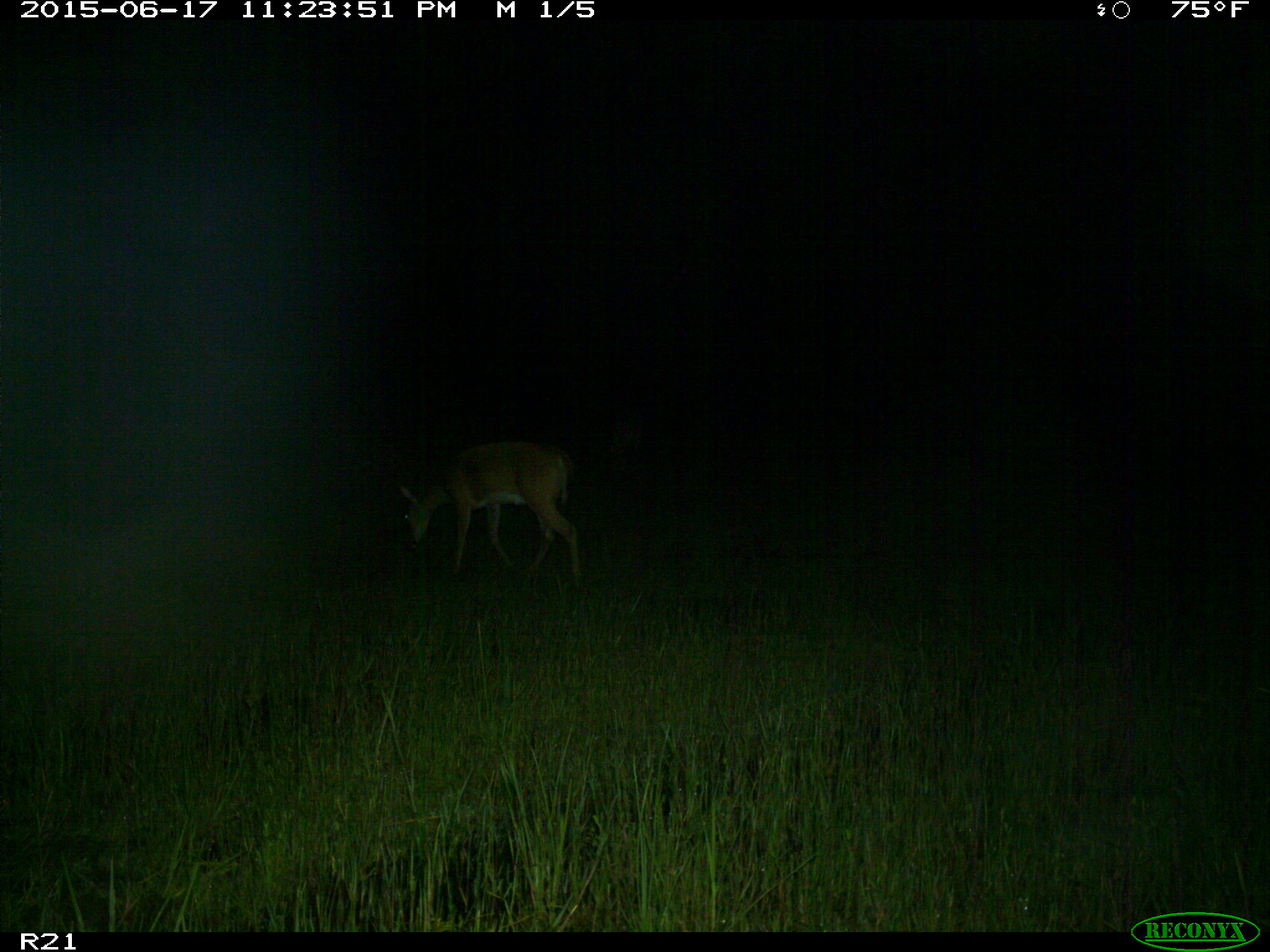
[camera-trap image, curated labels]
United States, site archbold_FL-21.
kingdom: Animalia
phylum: Chordata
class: Mammalia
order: Artiodactyla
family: Cervidae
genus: Odocoileus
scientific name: Odocoileus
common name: deer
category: unidentified deer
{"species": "unidentified deer (deer) (Odocoileus)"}